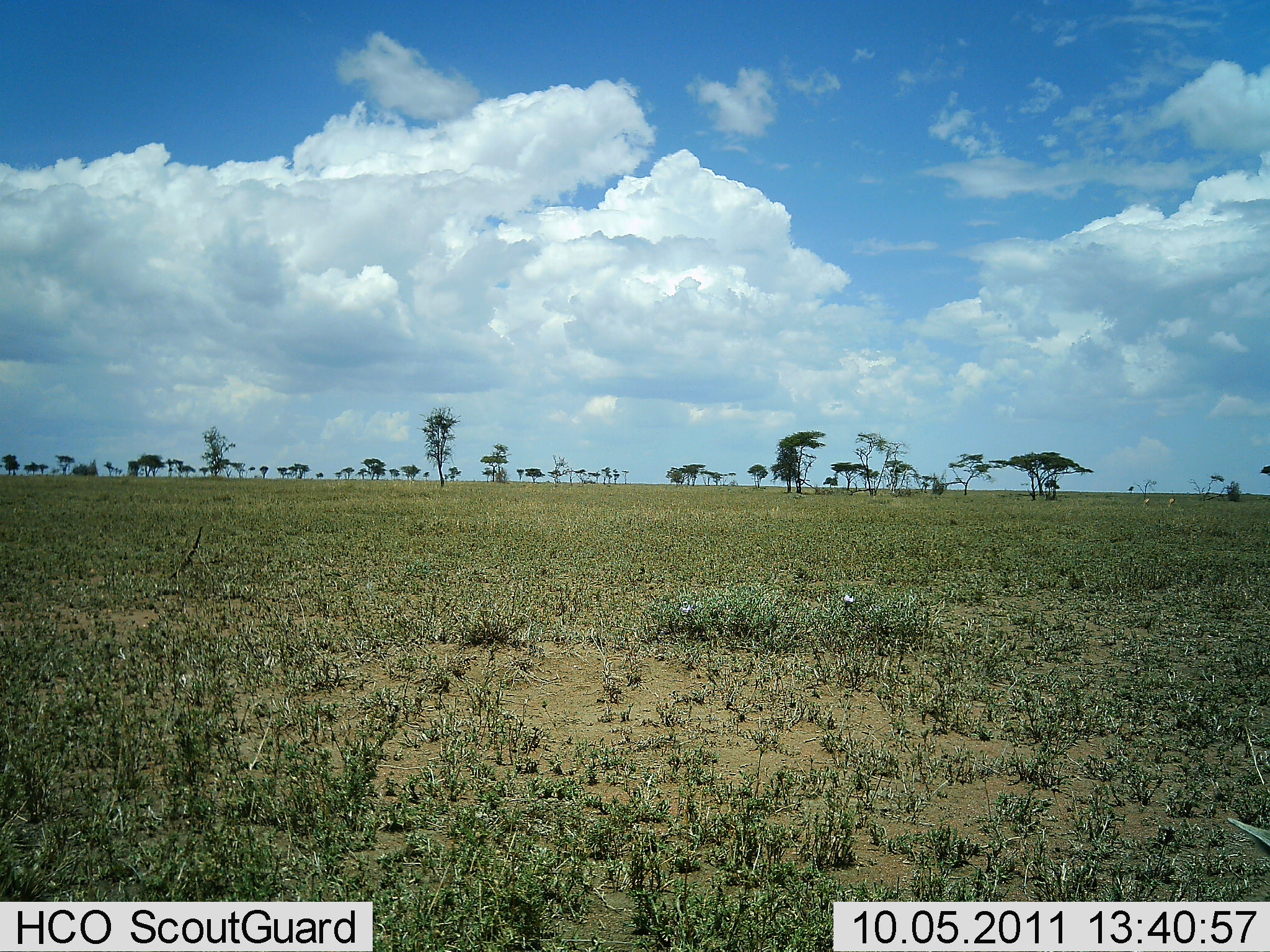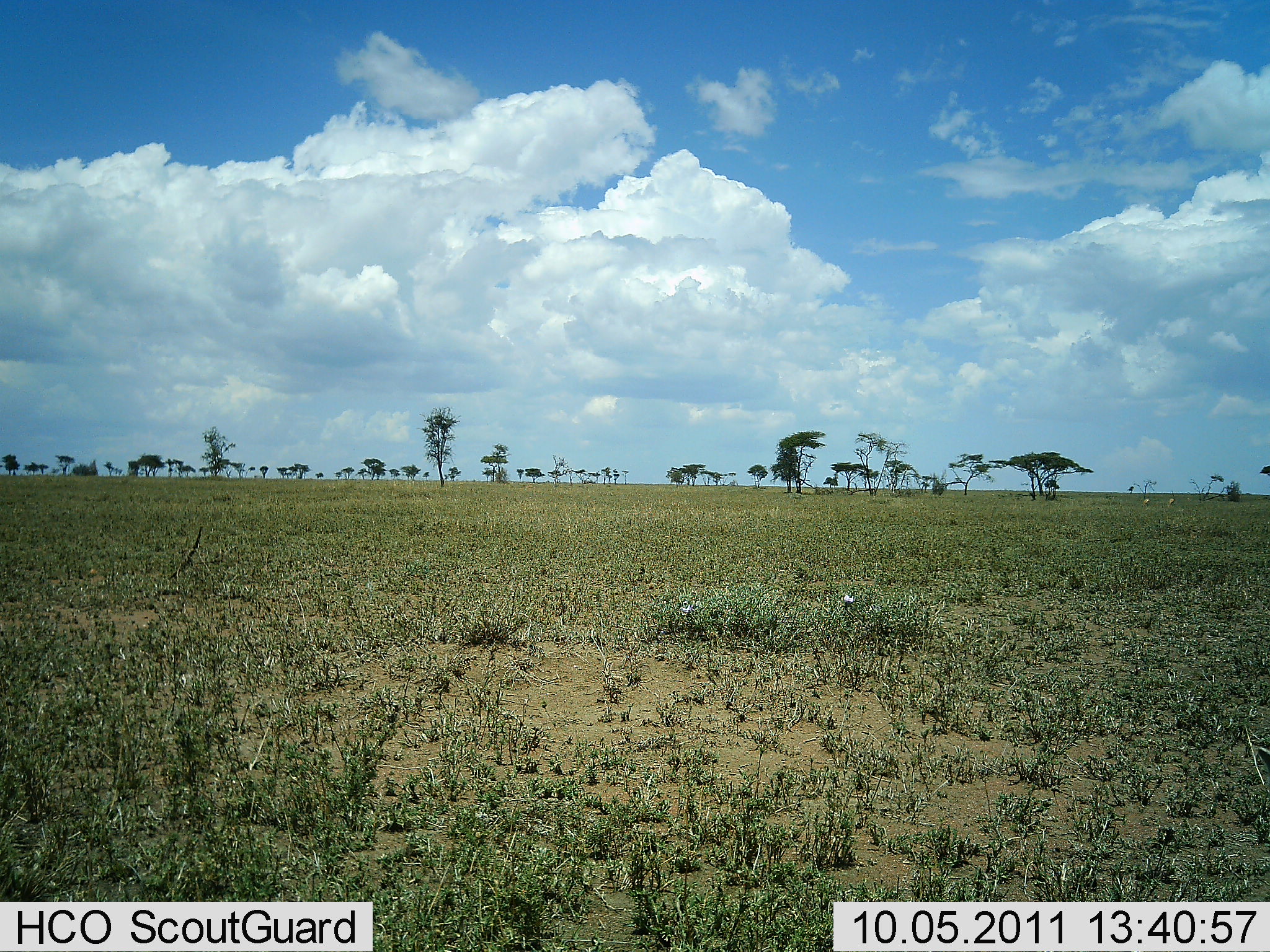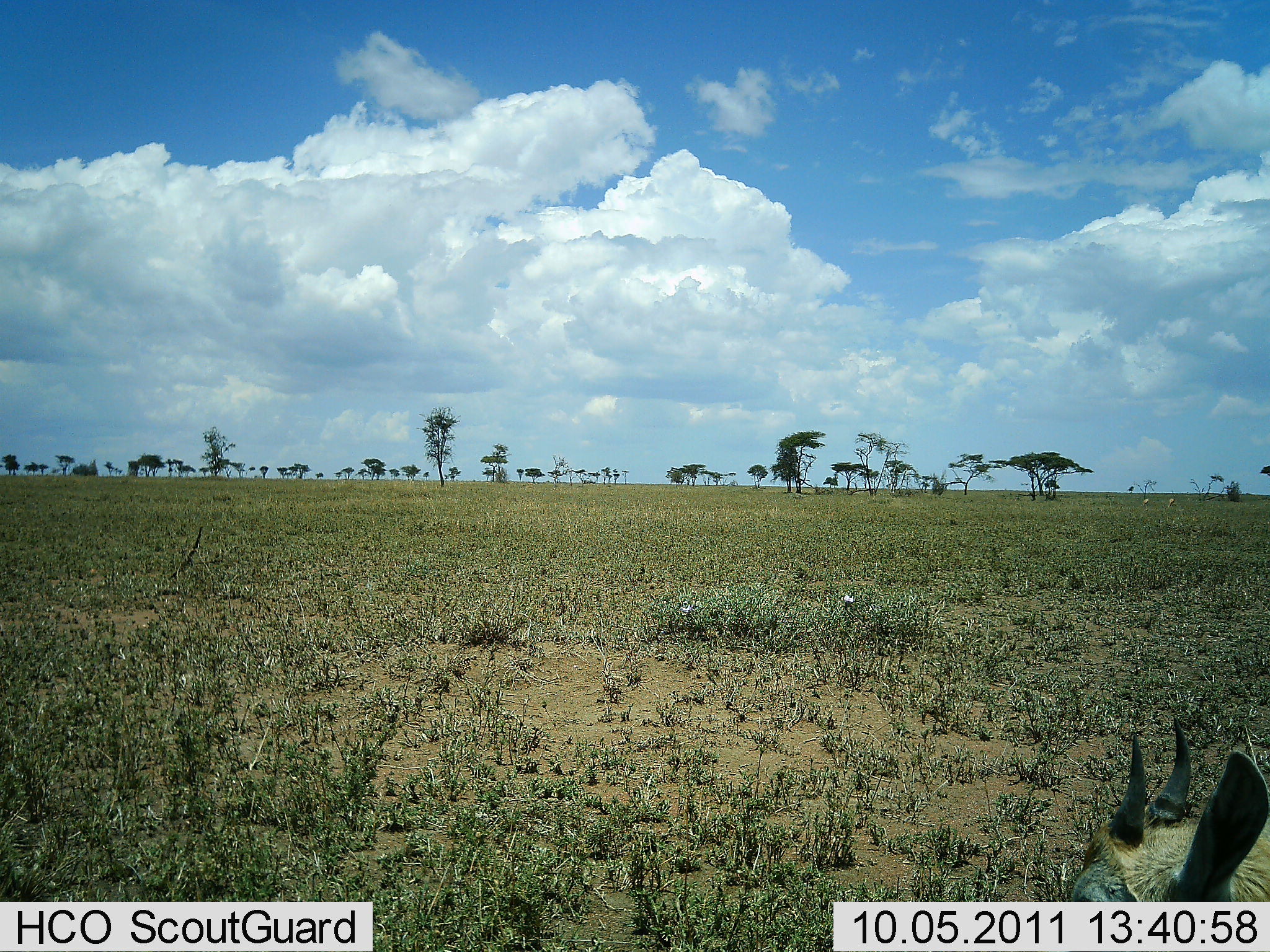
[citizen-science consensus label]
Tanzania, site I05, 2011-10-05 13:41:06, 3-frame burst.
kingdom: Animalia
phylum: Chordata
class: Mammalia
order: Artiodactyla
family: Bovidae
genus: Madoqua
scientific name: Madoqua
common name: dikdik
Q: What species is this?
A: Dikdik (Madoqua).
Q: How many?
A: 1.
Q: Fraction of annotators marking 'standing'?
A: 67%.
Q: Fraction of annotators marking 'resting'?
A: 0%.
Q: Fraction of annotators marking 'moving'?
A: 33%.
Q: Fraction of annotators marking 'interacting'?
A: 0%.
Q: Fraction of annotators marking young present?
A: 0%.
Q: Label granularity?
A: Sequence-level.